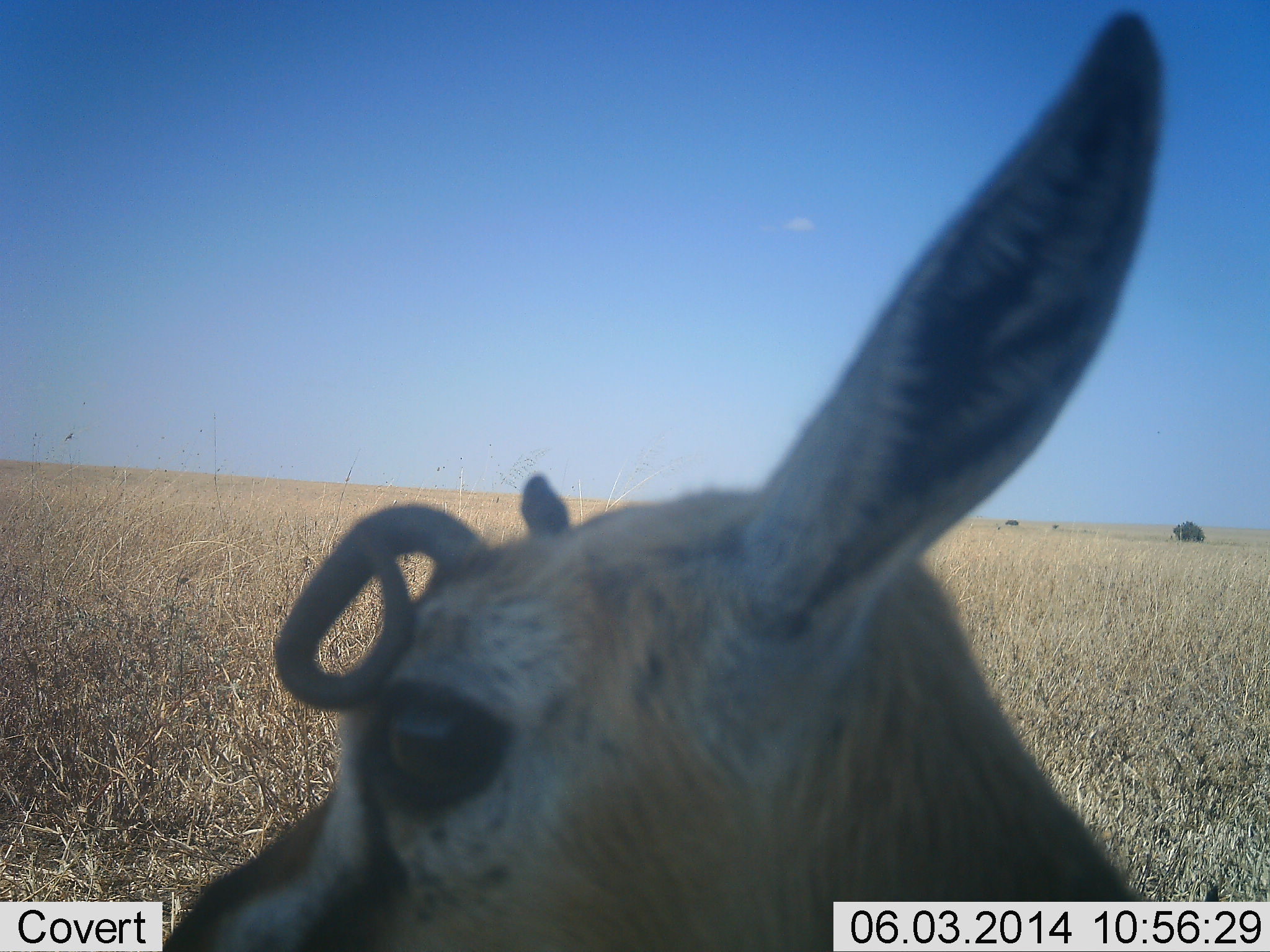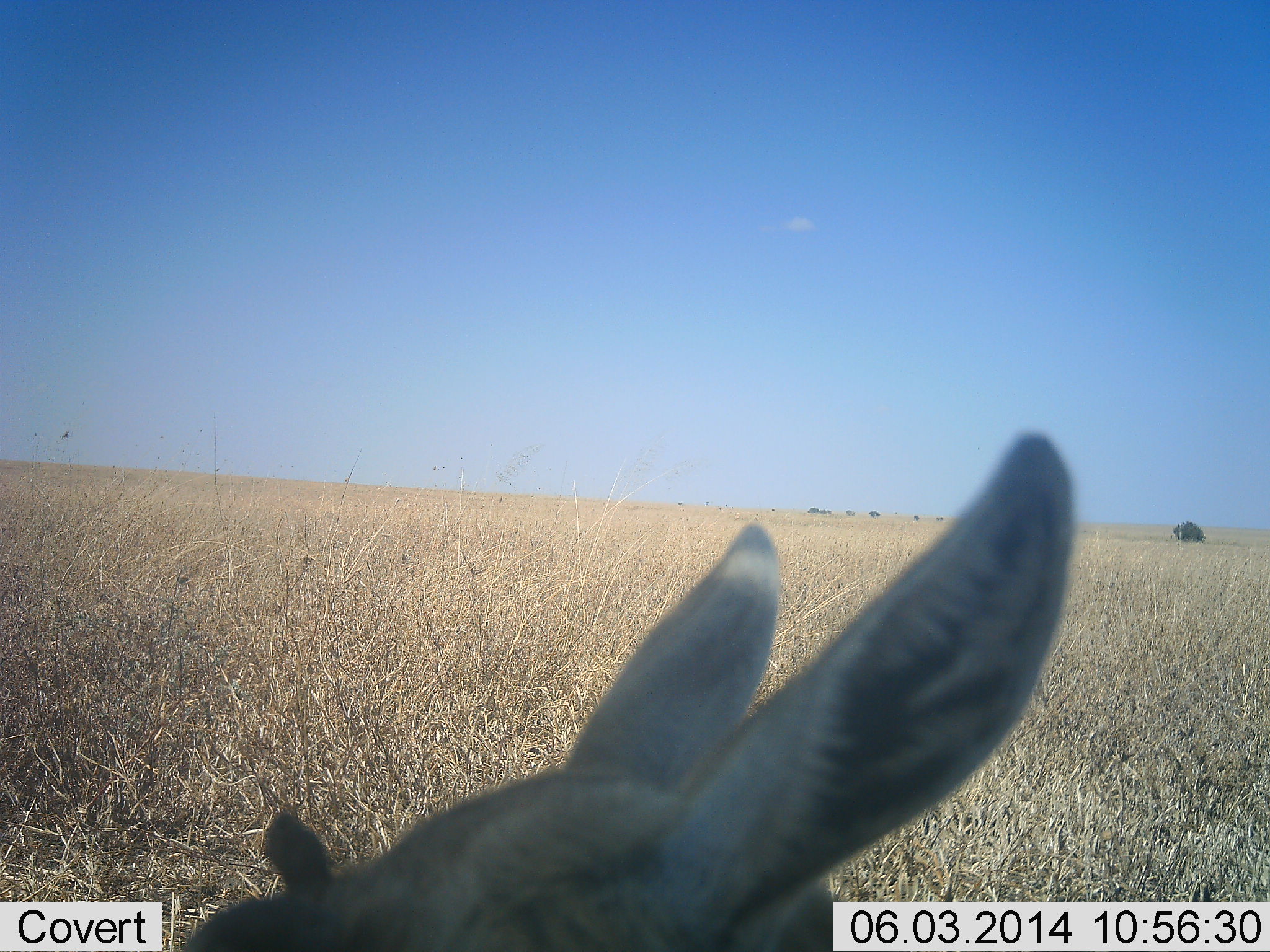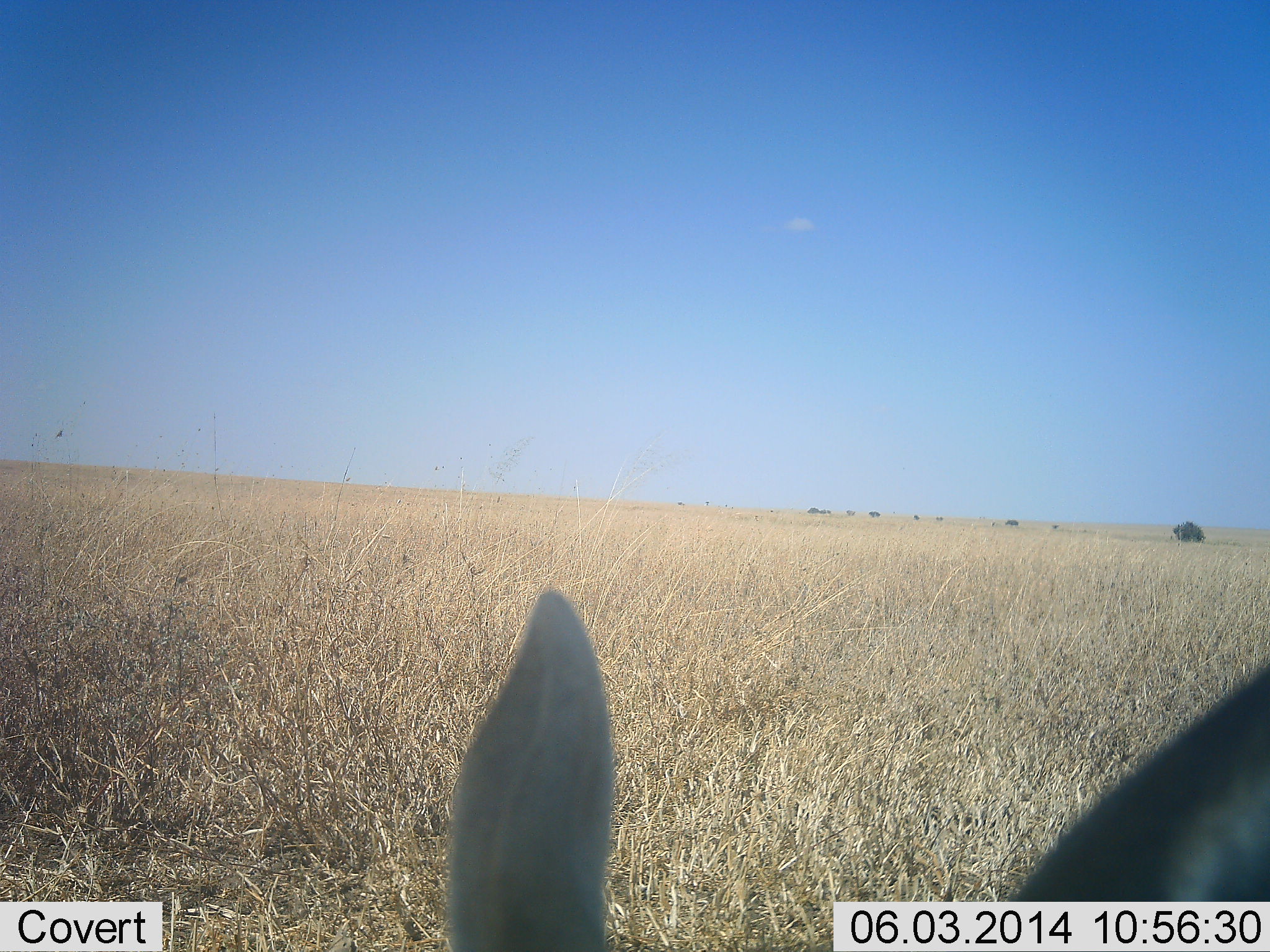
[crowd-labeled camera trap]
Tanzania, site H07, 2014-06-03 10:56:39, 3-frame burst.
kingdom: Animalia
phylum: Chordata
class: Mammalia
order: Artiodactyla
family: Bovidae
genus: Eudorcas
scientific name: Eudorcas thomsonii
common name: thomson's gazelle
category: gazellethomsons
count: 1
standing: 60%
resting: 20%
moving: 20%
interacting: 0%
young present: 0%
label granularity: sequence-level